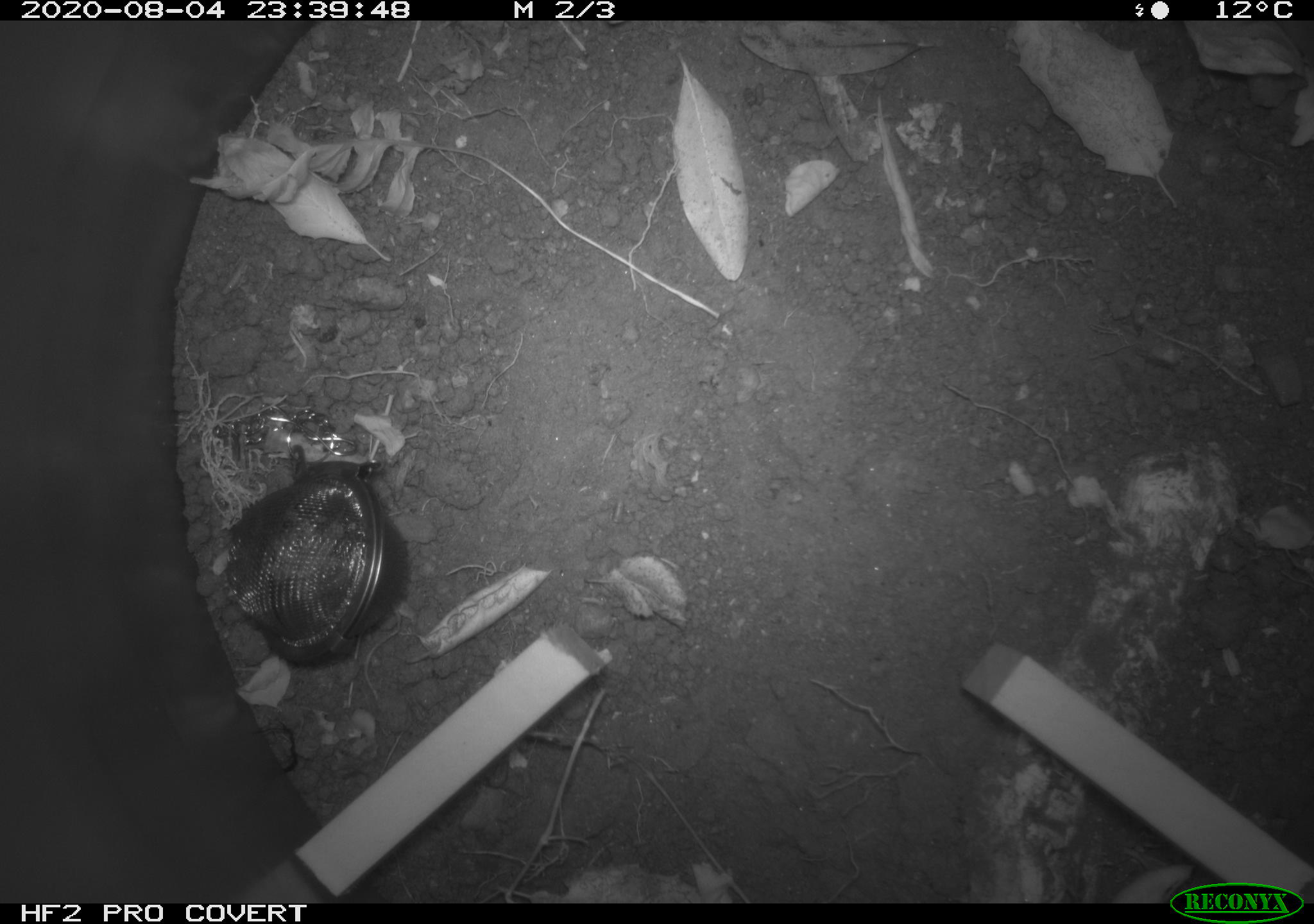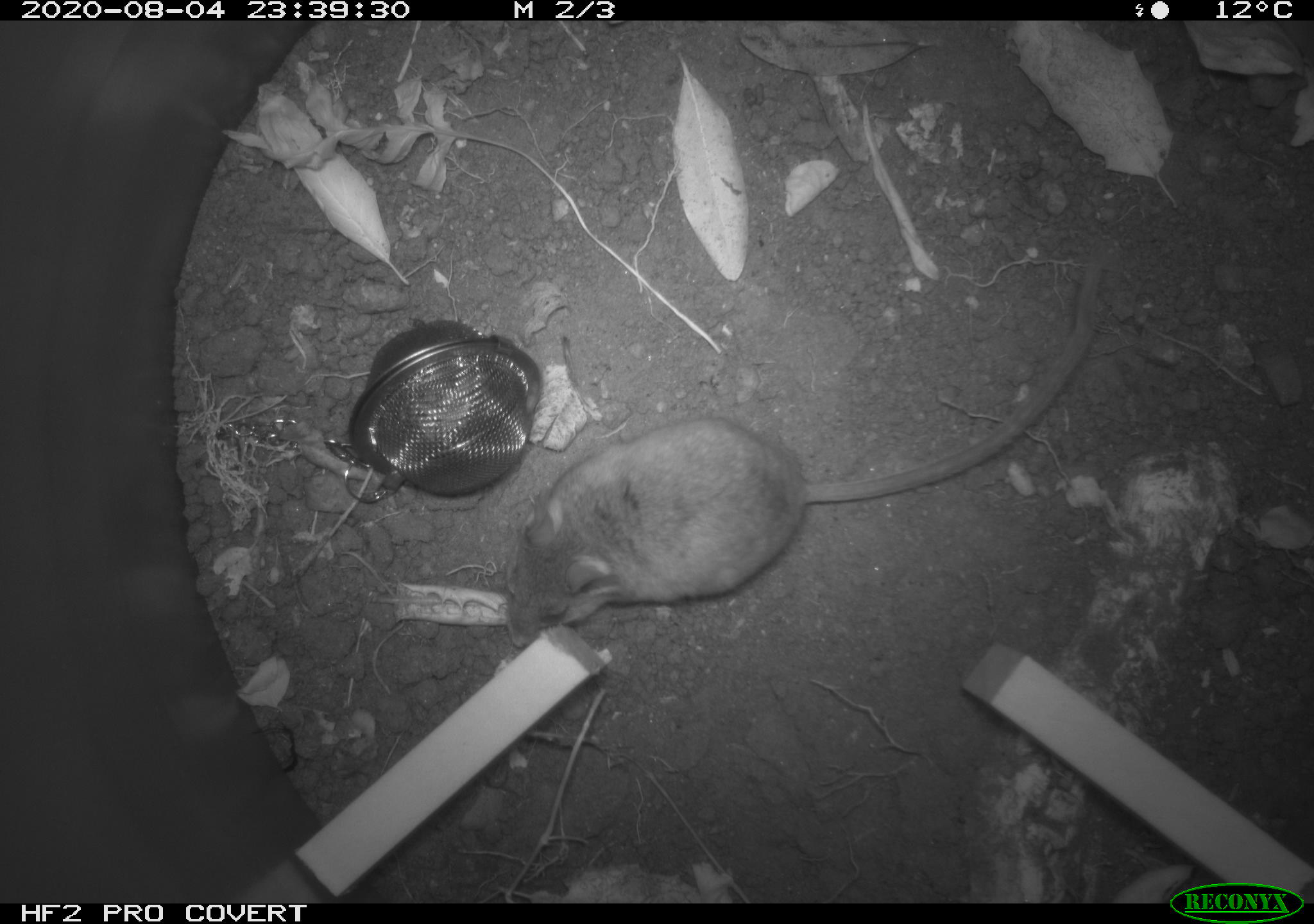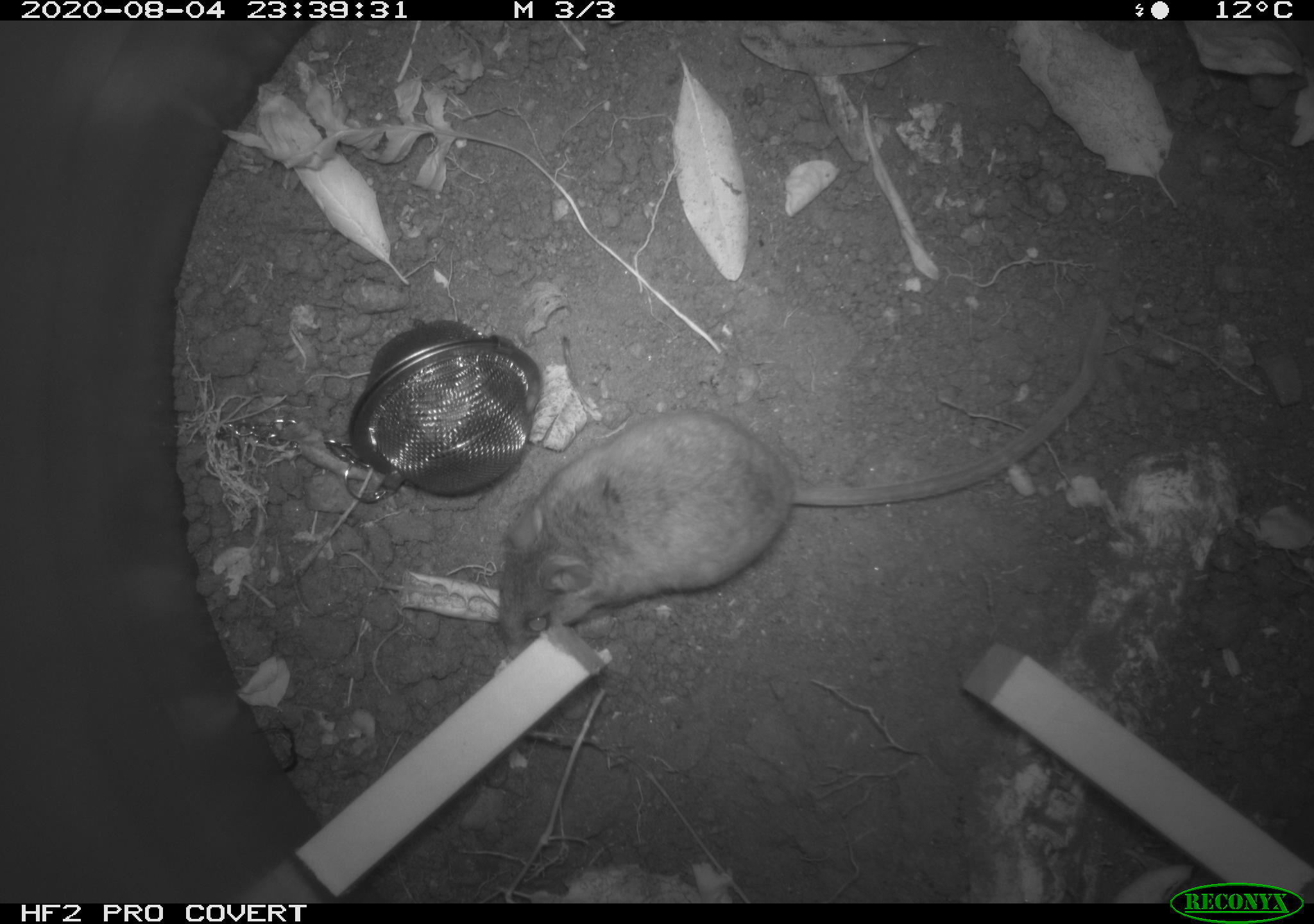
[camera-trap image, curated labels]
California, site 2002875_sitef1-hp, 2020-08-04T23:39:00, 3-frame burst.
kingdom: Animalia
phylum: Chordata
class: Mammalia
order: Rodentia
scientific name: Rodentia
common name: rodent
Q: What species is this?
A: Rodent (Rodentia).